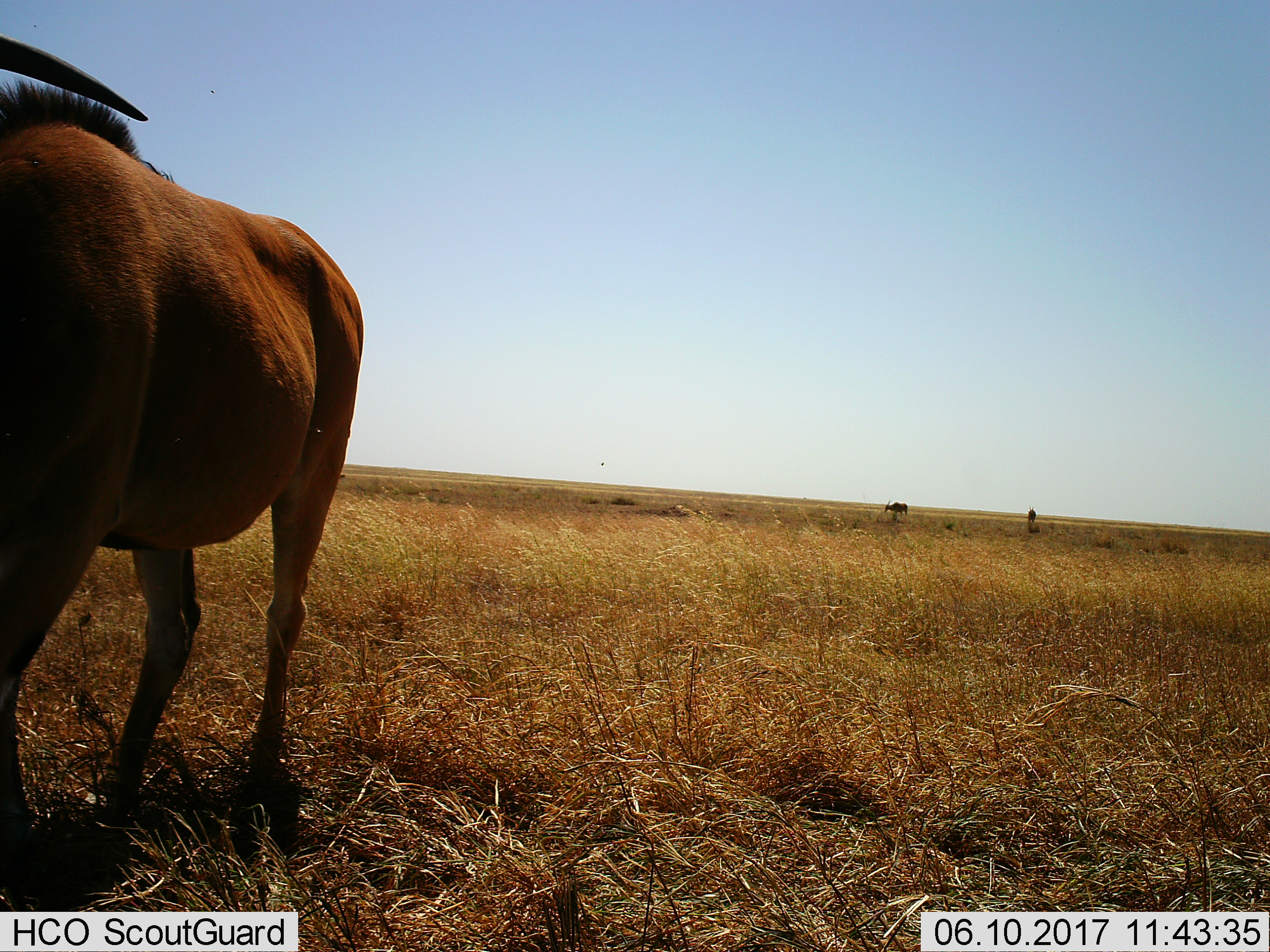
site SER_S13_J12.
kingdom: Animalia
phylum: Chordata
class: Mammalia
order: Artiodactyla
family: Bovidae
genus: Tragelaphus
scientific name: Tragelaphus oryx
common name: eland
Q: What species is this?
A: Eland (Tragelaphus oryx).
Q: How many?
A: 3.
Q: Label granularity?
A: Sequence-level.